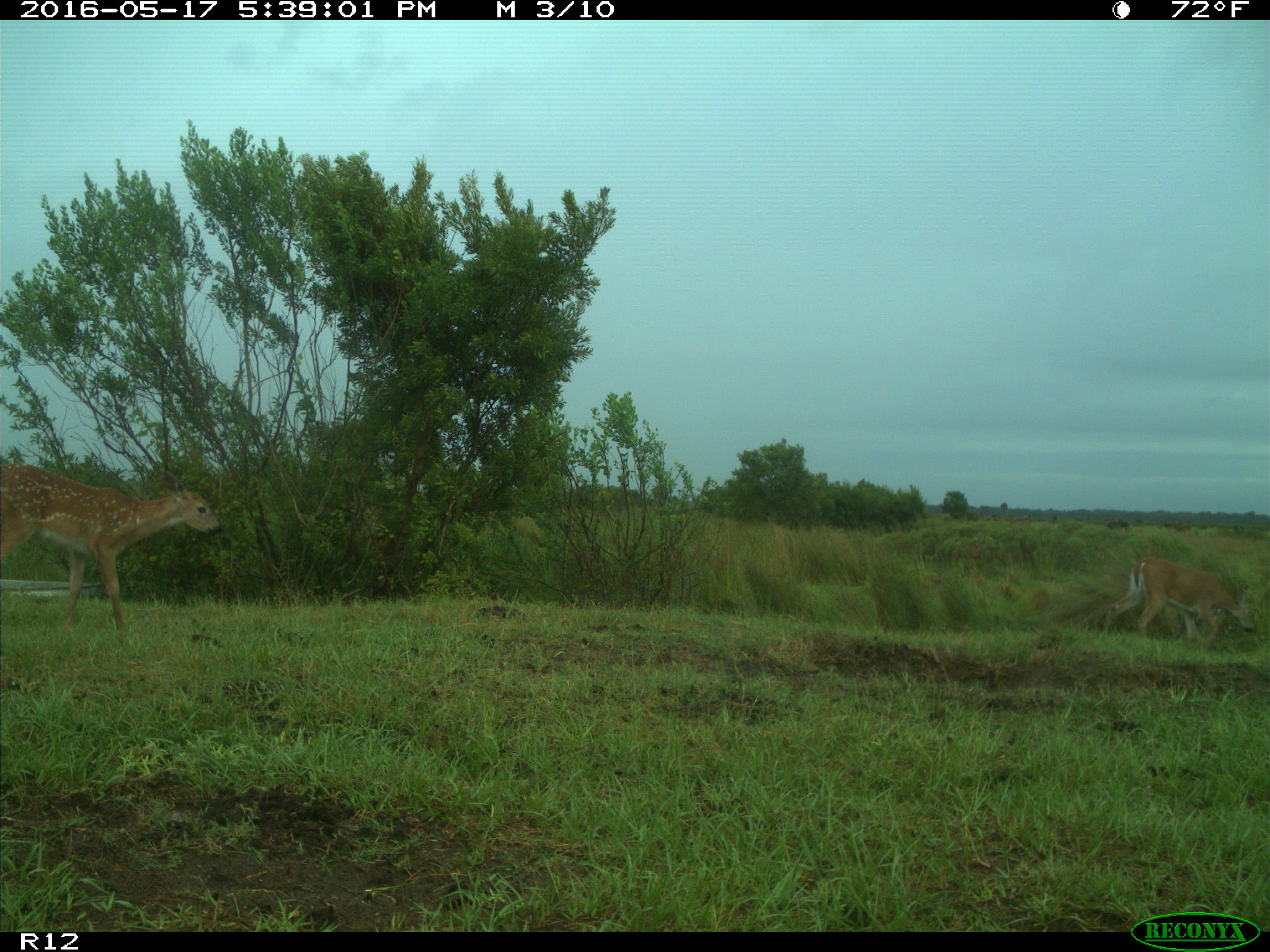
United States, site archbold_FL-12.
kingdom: Animalia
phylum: Chordata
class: Mammalia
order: Artiodactyla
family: Cervidae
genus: Odocoileus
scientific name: Odocoileus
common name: deer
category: unidentified deer